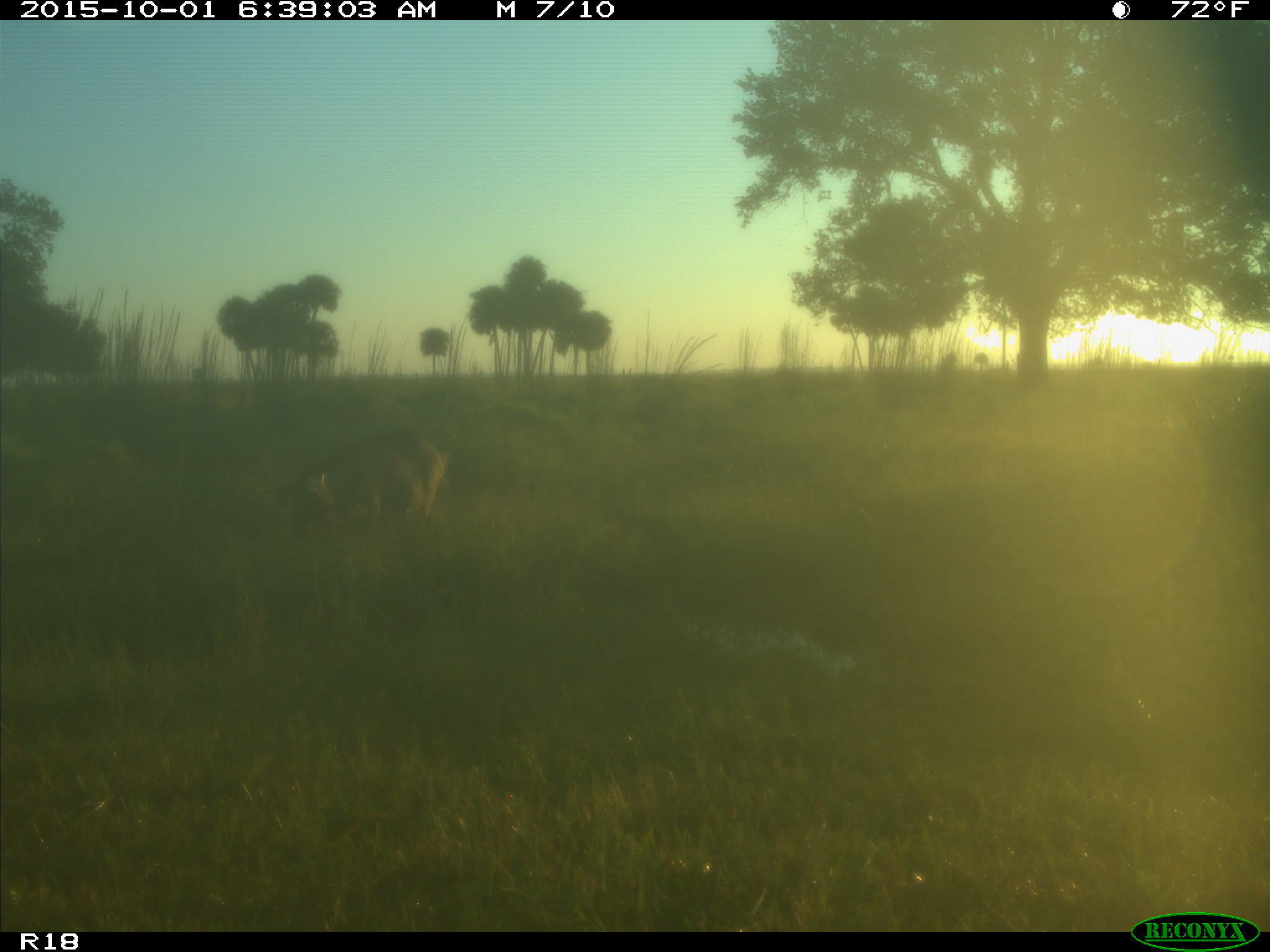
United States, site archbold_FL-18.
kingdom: Animalia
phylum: Chordata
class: Mammalia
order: Artiodactyla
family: Suidae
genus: Sus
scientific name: Sus scrofa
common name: wild boar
Sus scrofa (wild boar).